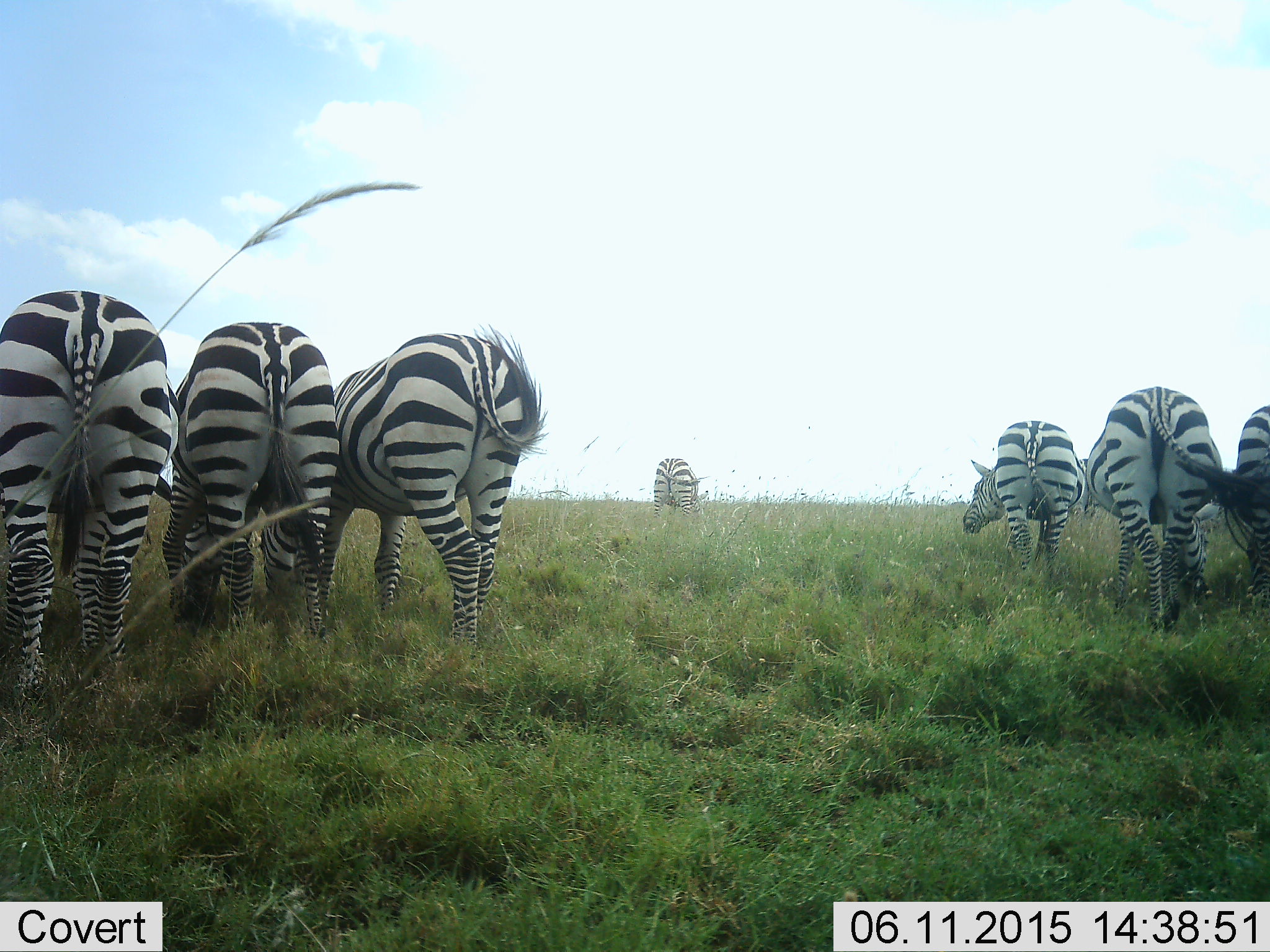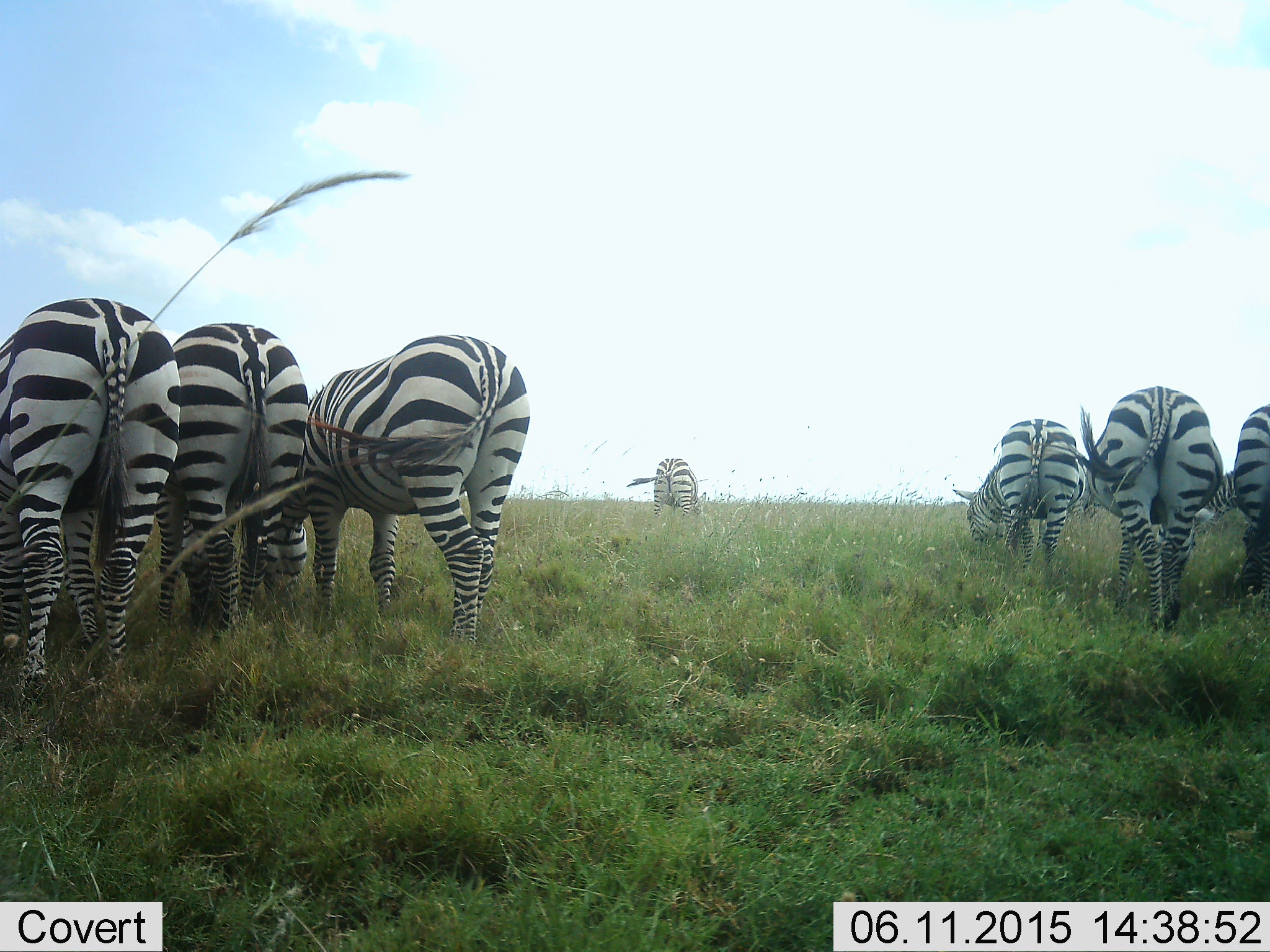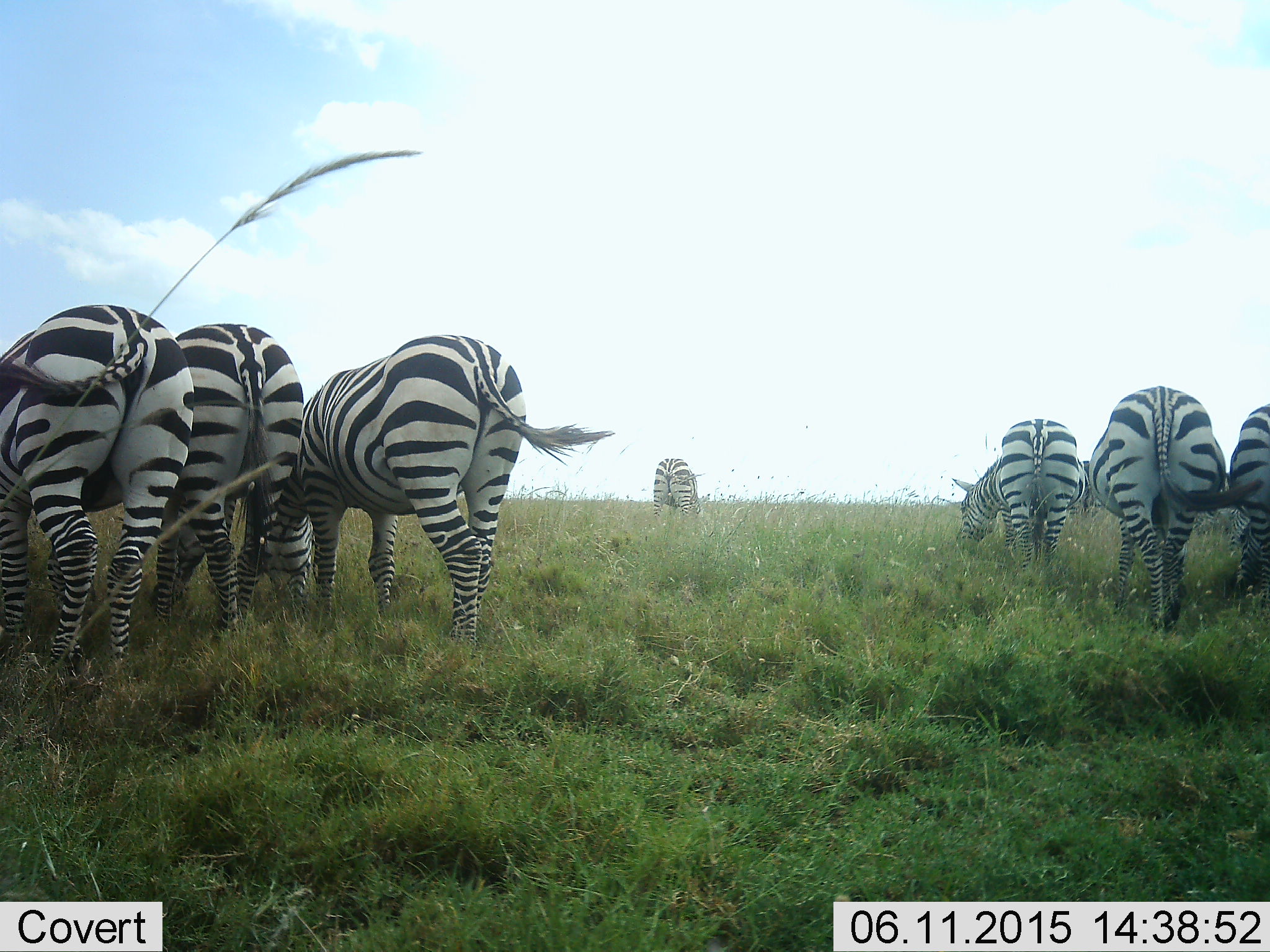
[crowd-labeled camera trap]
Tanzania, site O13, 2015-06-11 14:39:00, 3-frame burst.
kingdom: Animalia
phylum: Chordata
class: Mammalia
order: Perissodactyla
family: Equidae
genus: Equus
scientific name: Equus quagga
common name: plains zebra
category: zebra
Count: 7.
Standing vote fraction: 20%.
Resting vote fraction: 0%.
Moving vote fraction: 0%.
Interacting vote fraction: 0%.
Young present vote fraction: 0%.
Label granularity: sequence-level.